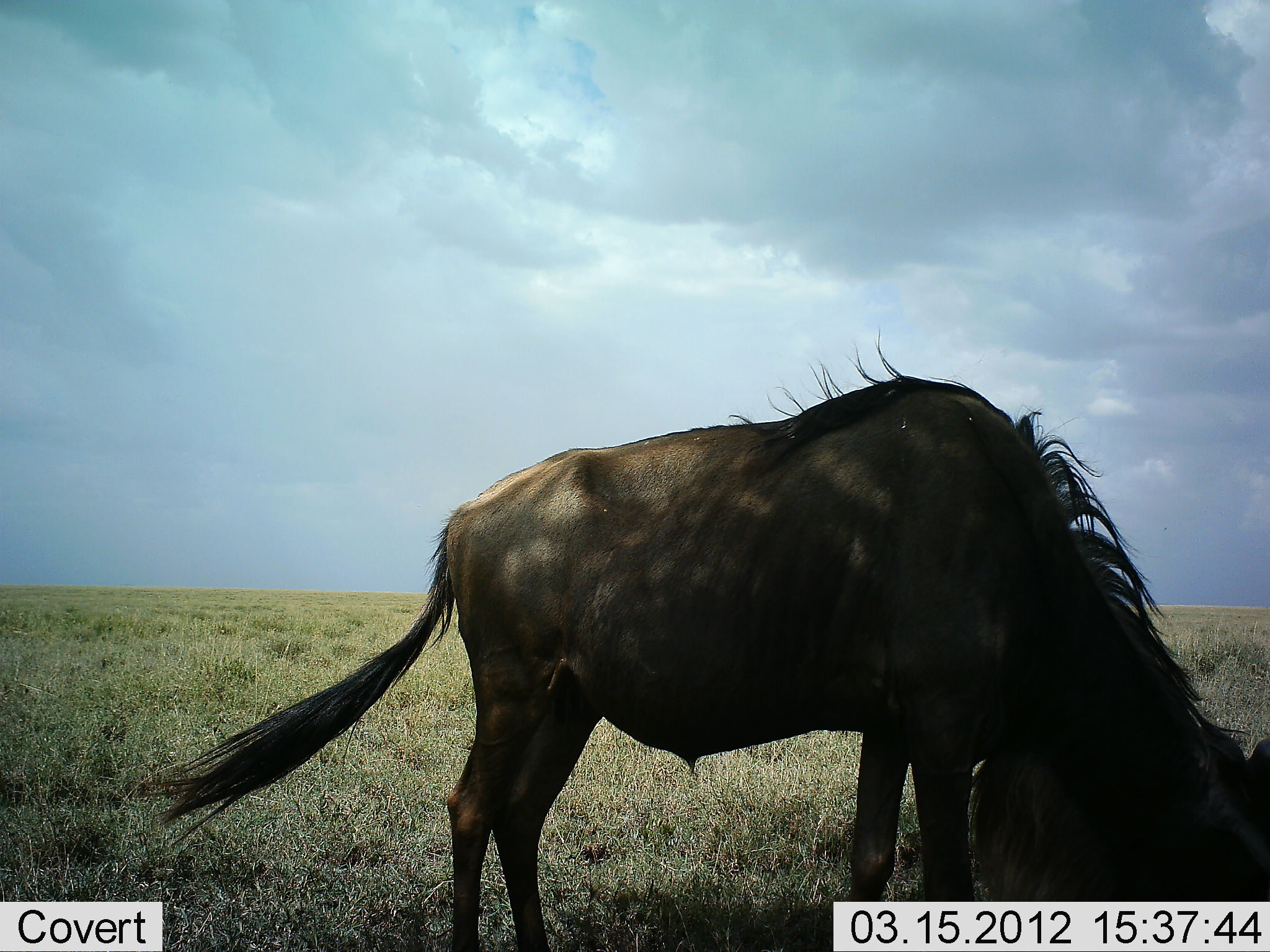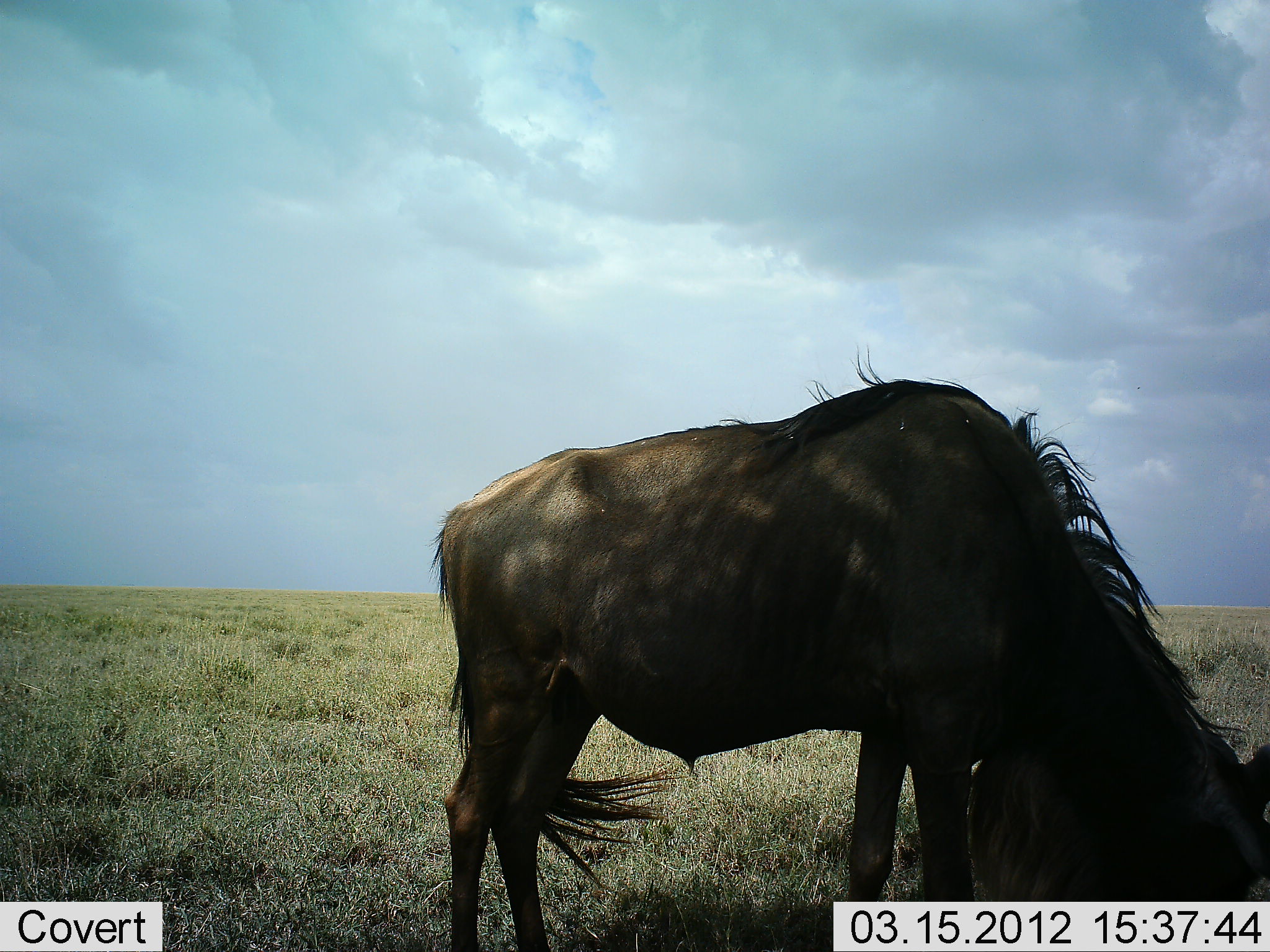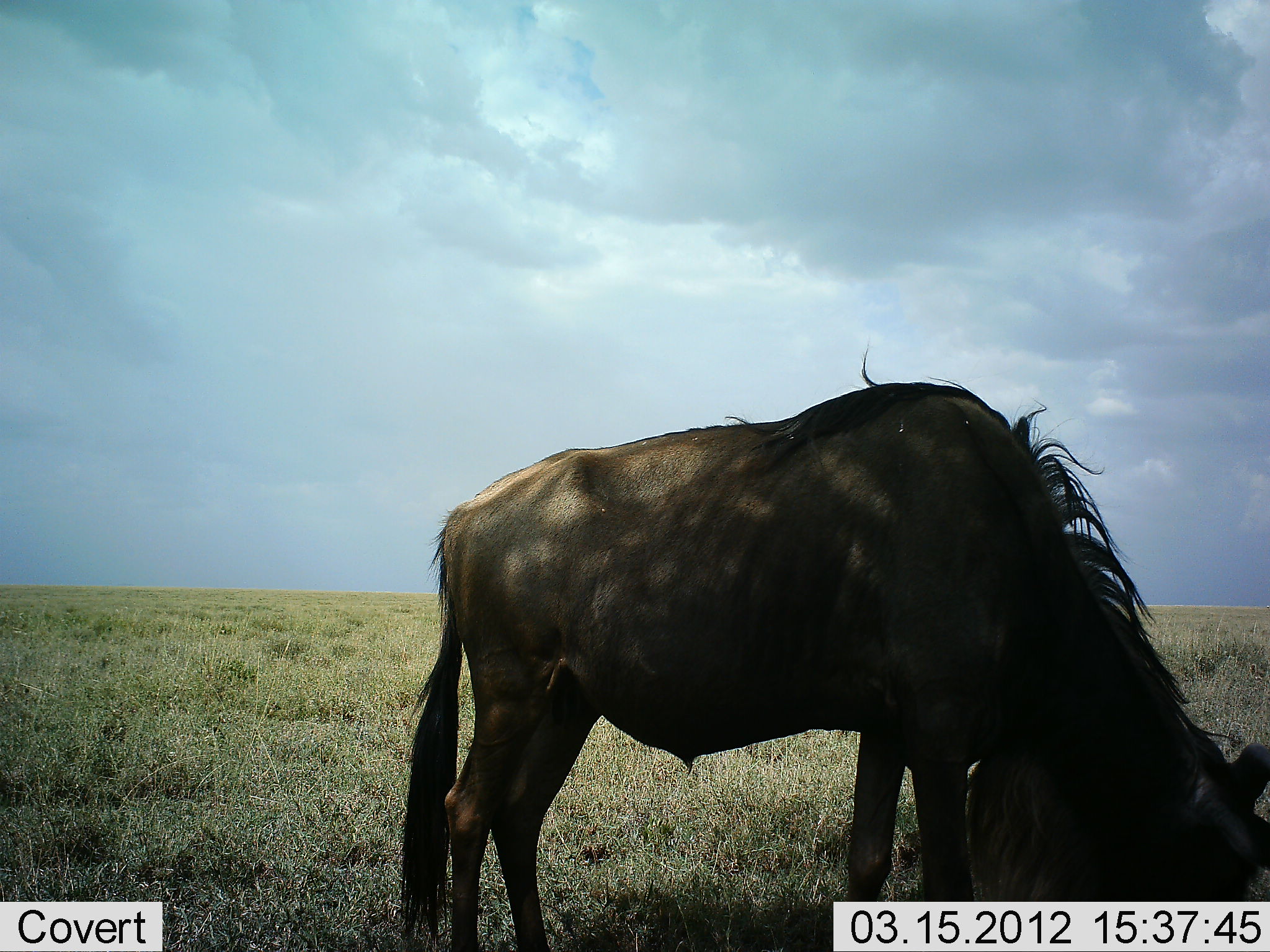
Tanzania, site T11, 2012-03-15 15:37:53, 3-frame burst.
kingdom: Animalia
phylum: Chordata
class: Mammalia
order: Artiodactyla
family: Bovidae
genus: Connochaetes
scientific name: Connochaetes taurinus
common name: blue wildebeest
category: wildebeest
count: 1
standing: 16%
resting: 11%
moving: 0%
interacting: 0%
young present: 0%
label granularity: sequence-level